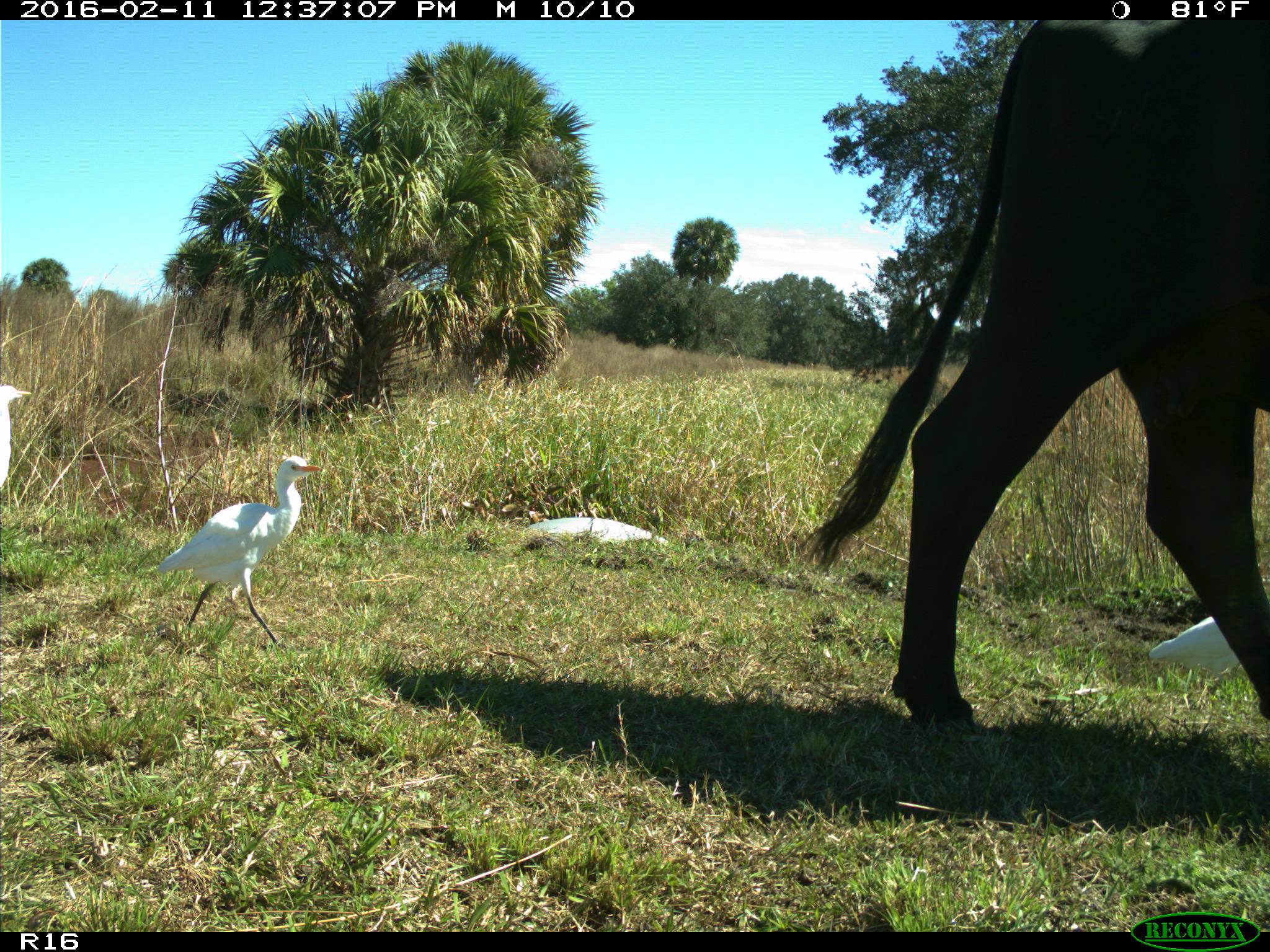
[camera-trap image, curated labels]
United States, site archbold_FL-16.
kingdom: Animalia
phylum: Chordata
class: Mammalia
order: Artiodactyla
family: Bovidae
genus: Bos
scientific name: Bos taurus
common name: domestic cow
Bos taurus (domestic cow).